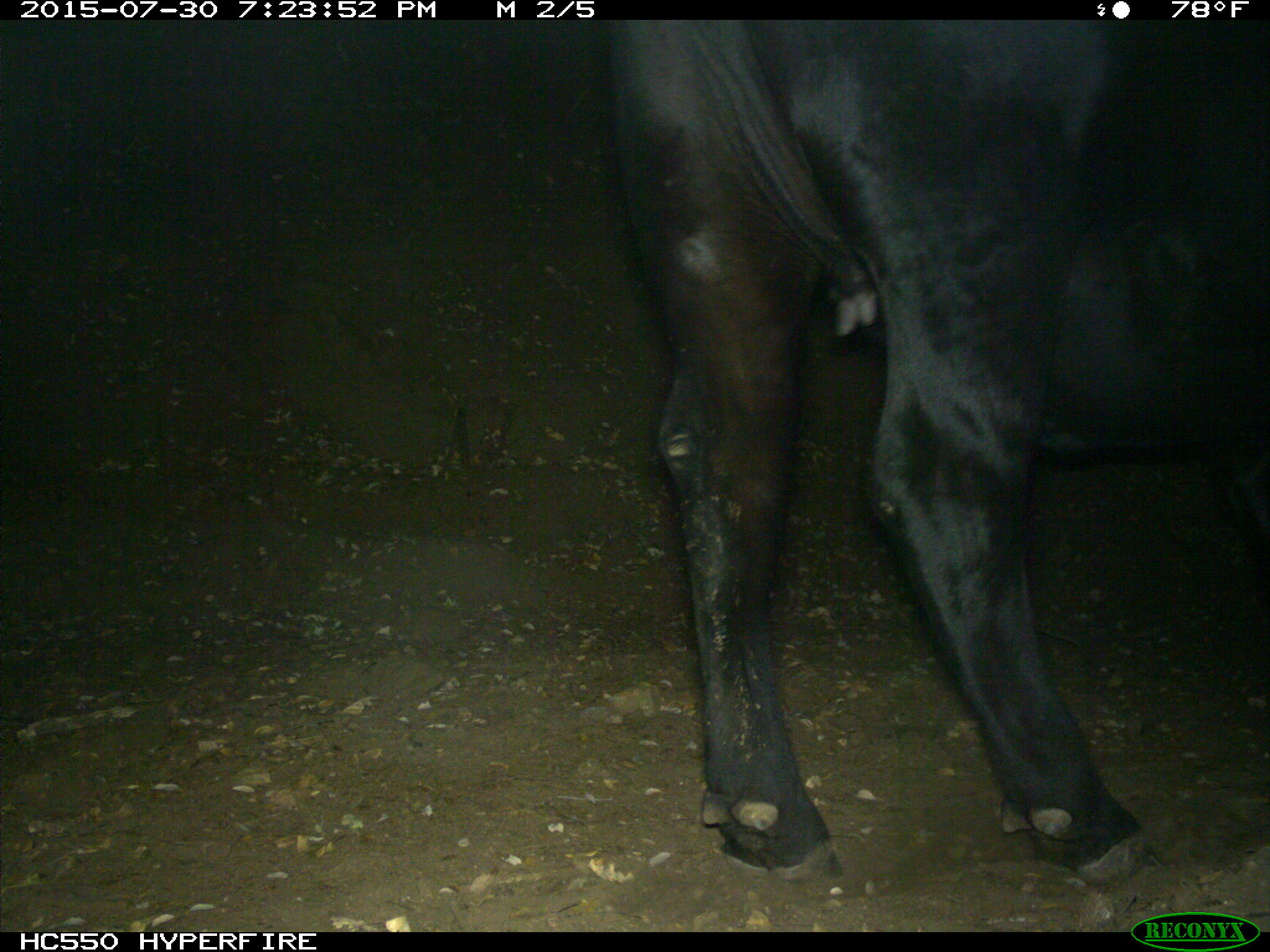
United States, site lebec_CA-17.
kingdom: Animalia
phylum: Chordata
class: Mammalia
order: Artiodactyla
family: Bovidae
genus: Bos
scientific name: Bos taurus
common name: domestic cow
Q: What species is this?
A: Bos taurus (domestic cow).